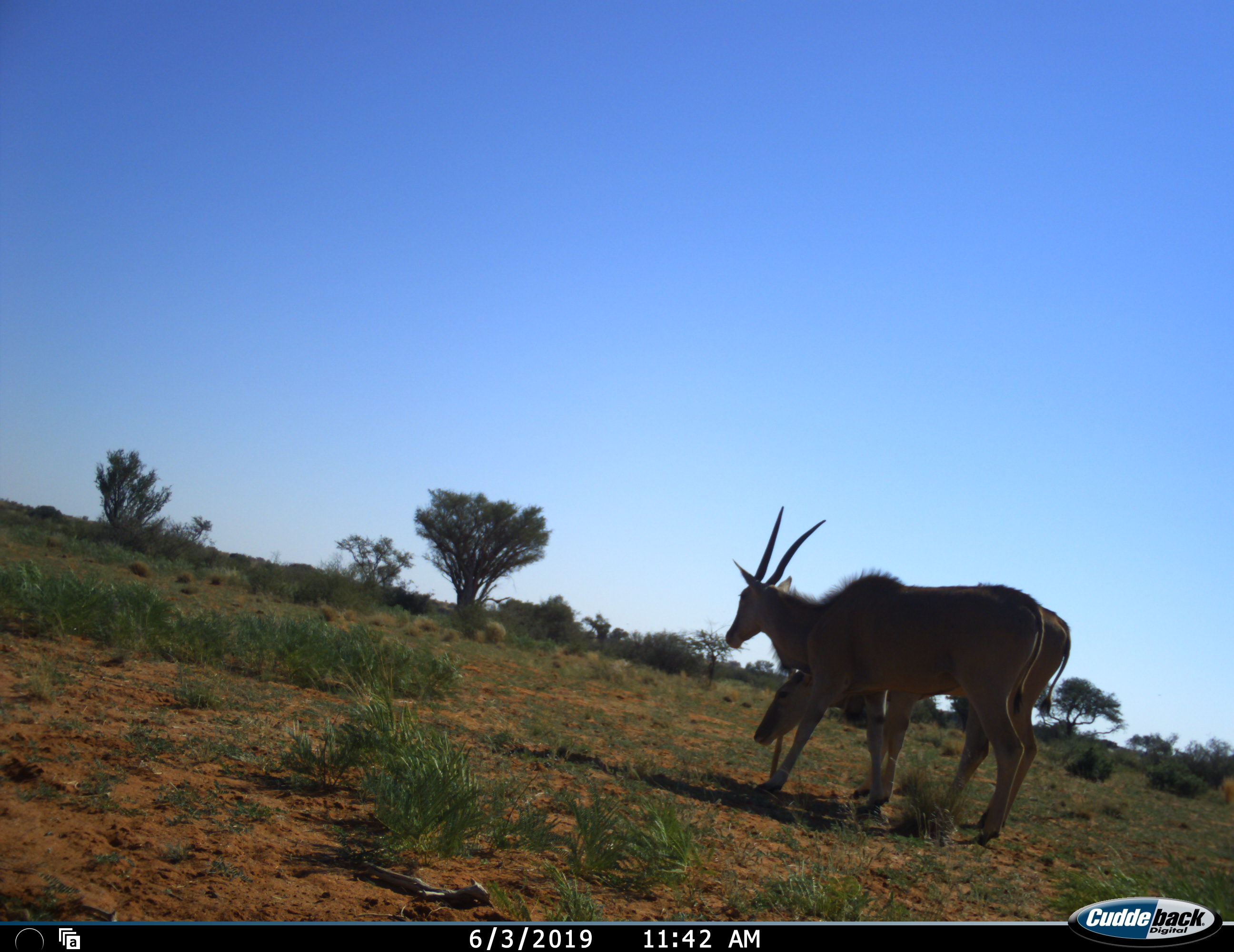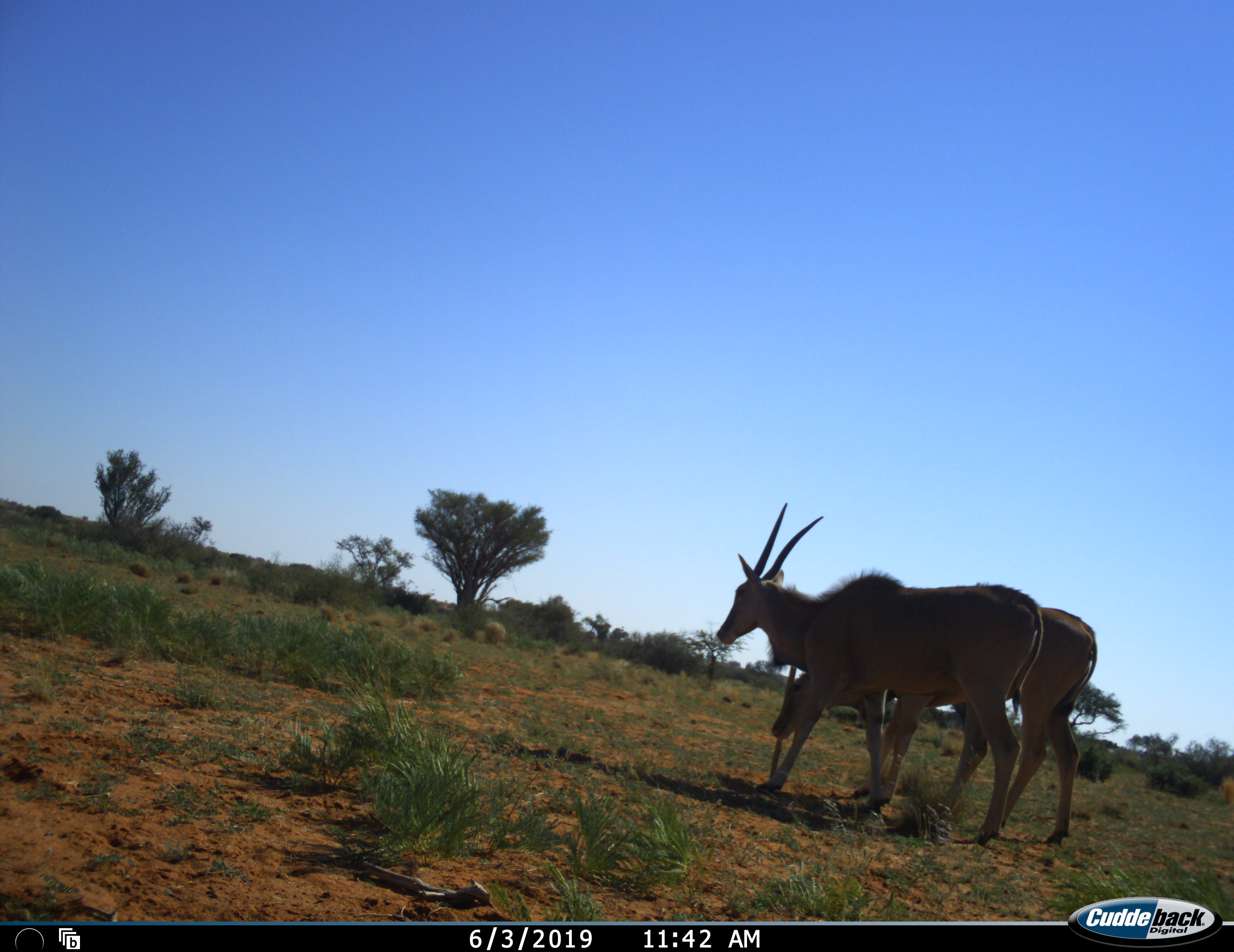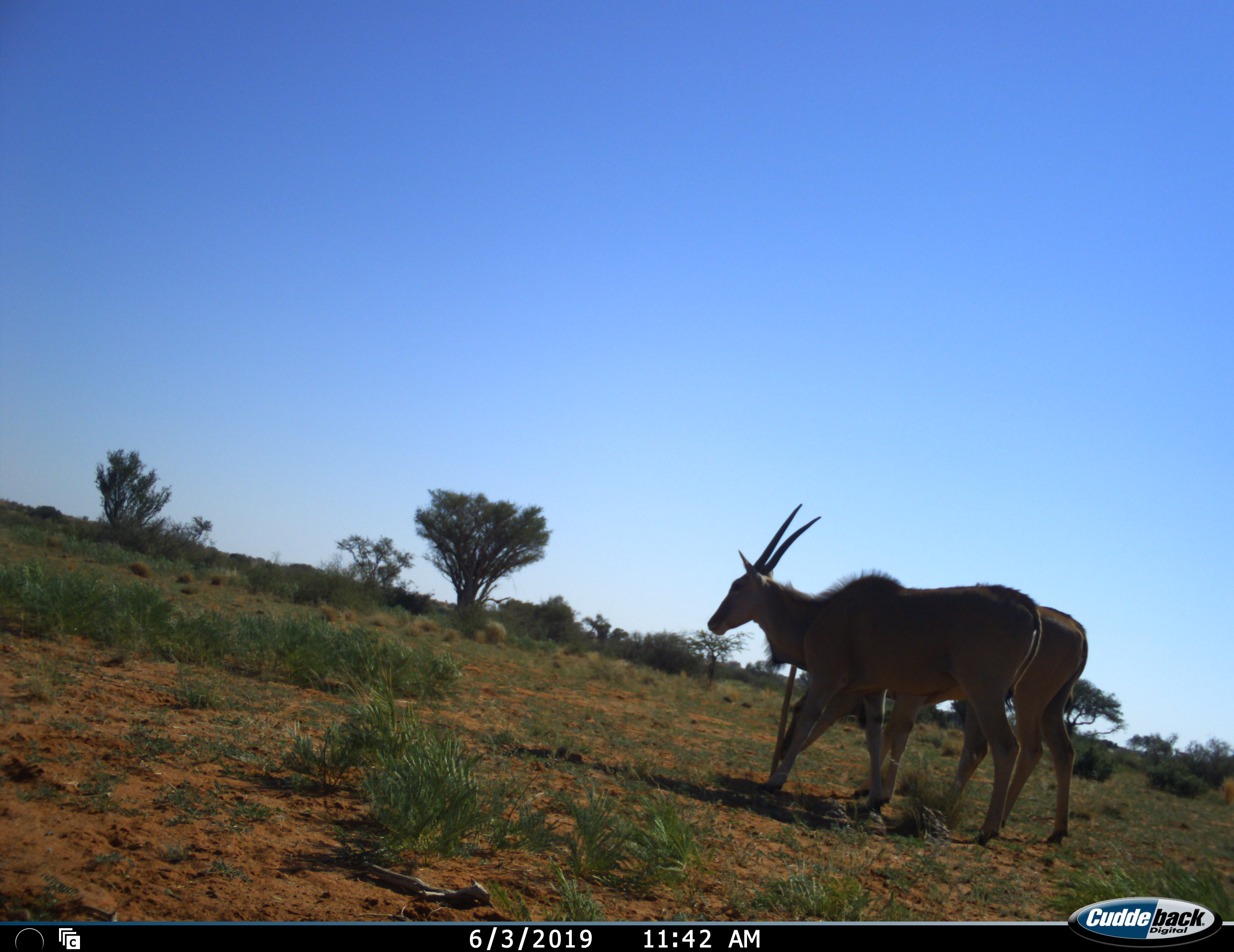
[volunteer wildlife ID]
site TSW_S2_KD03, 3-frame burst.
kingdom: Animalia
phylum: Chordata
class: Mammalia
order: Artiodactyla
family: Bovidae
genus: Tragelaphus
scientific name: Tragelaphus oryx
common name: eland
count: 2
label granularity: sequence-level